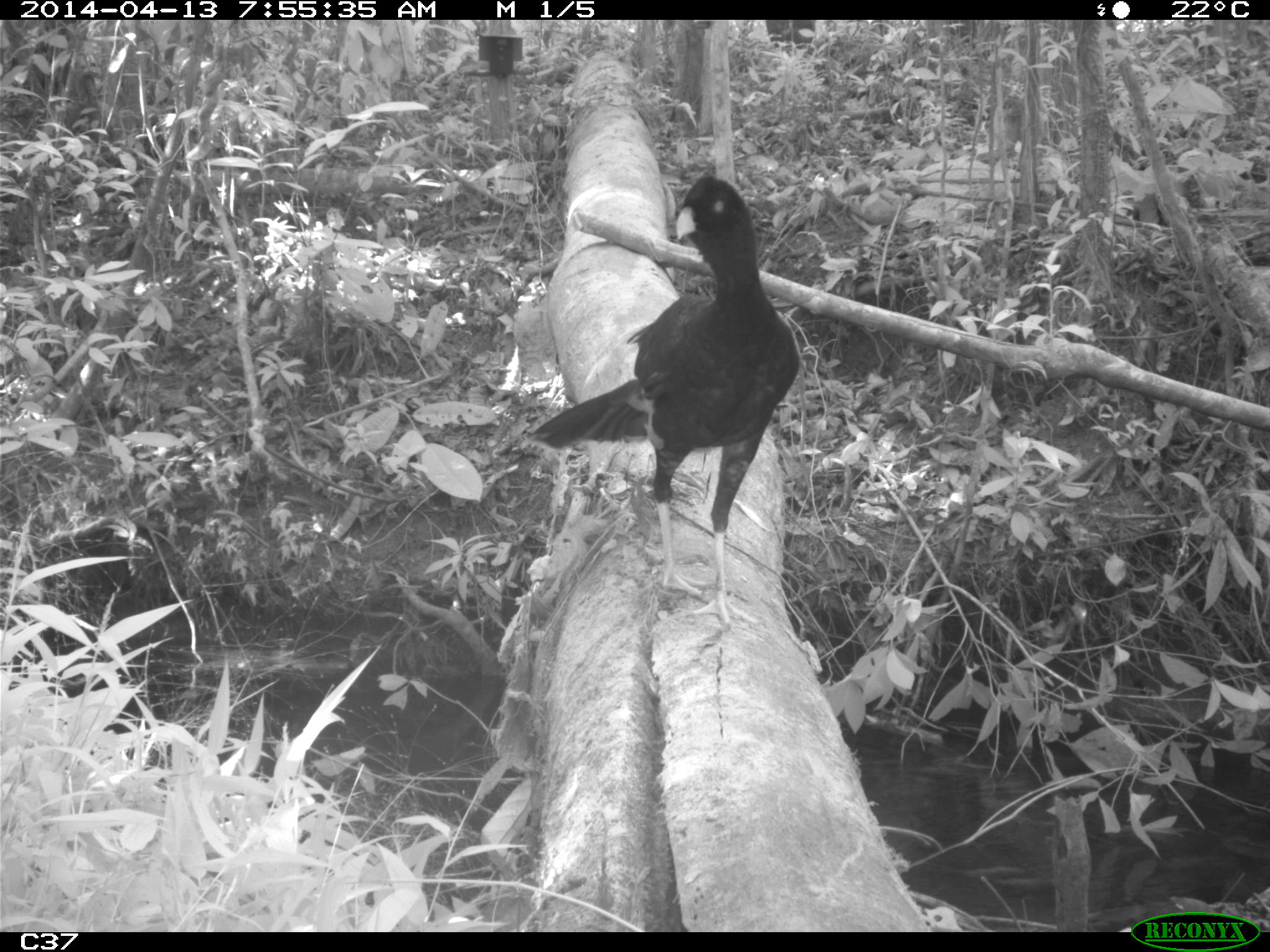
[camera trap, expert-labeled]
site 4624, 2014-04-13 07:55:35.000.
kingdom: Animalia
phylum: Chordata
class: Aves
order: Galliformes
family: Cracidae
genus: Mitu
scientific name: Mitu tomentosum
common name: crestless curassow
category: mitu tomentosa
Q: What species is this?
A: Mitu tomentosa (crestless curassow) (Mitu tomentosum).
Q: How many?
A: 1.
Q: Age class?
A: Adult.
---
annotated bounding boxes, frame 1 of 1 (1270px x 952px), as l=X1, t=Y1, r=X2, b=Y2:
mitu tomentosa: l=522, t=175, r=800, b=629